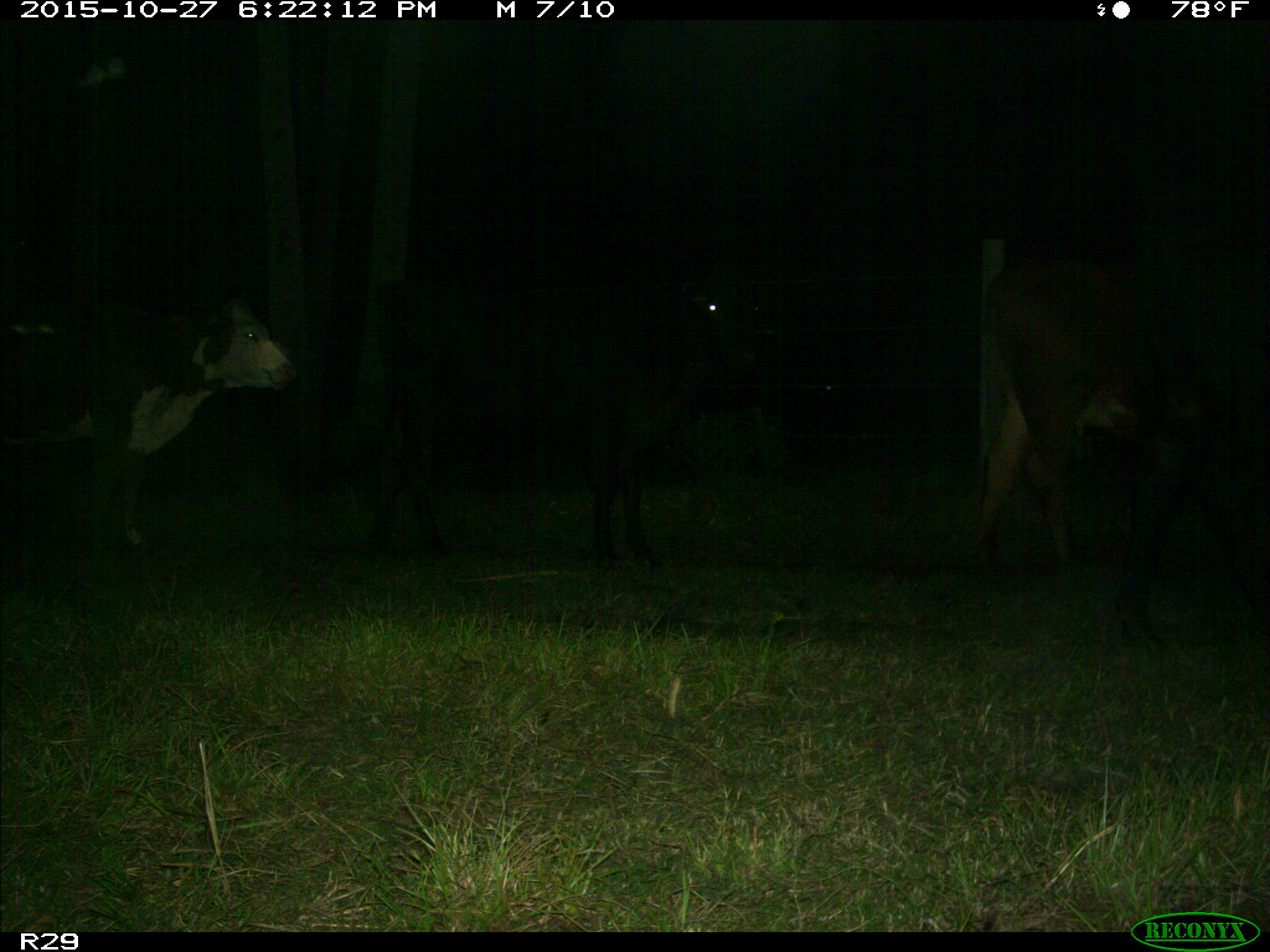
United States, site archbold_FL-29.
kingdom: Animalia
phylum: Chordata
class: Mammalia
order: Artiodactyla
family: Bovidae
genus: Bos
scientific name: Bos taurus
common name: domestic cow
Bos taurus (domestic cow).